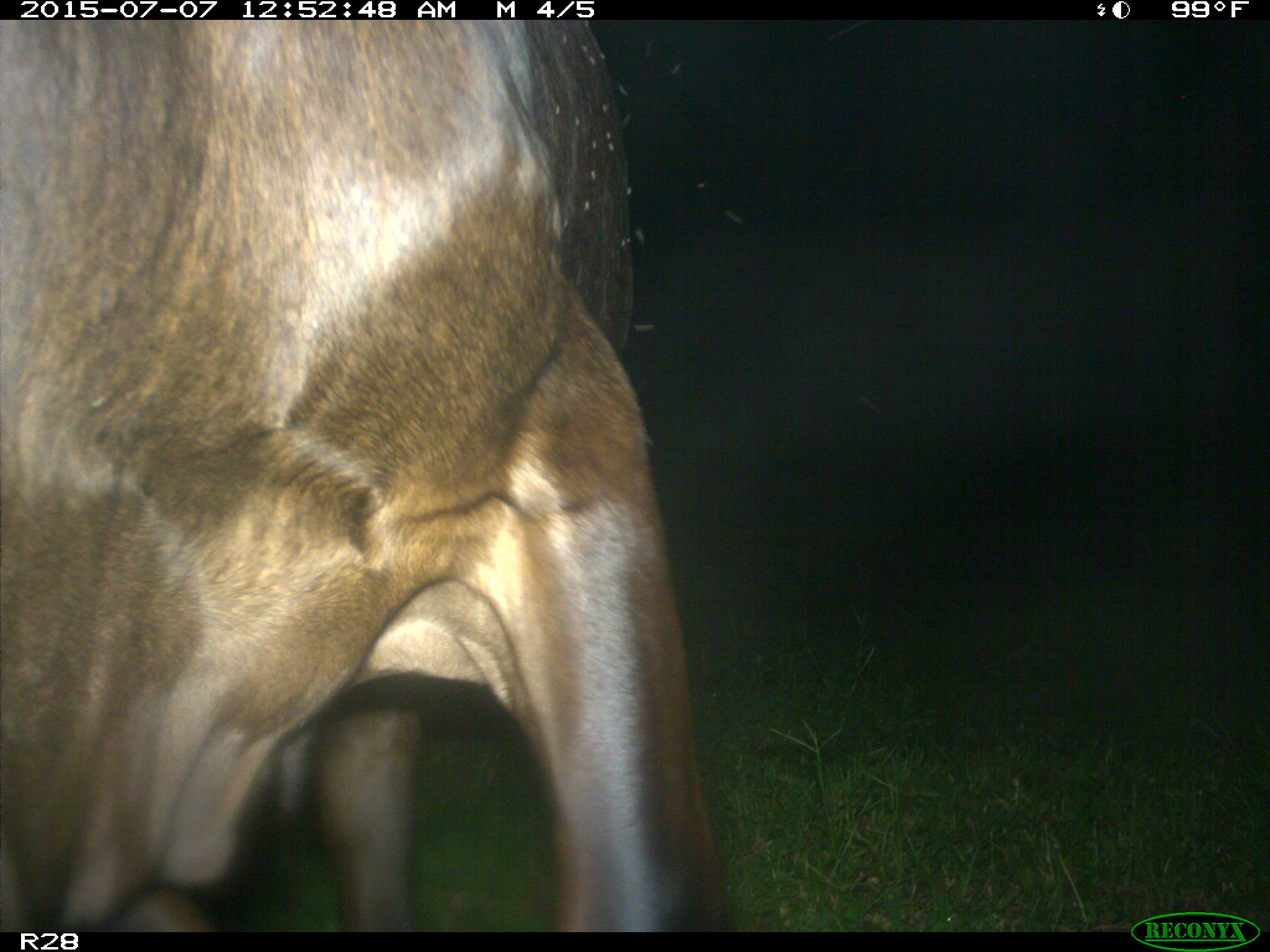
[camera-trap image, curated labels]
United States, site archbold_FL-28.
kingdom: Animalia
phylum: Chordata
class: Mammalia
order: Artiodactyla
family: Bovidae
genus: Bos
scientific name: Bos taurus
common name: domestic cow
Bos taurus (domestic cow).